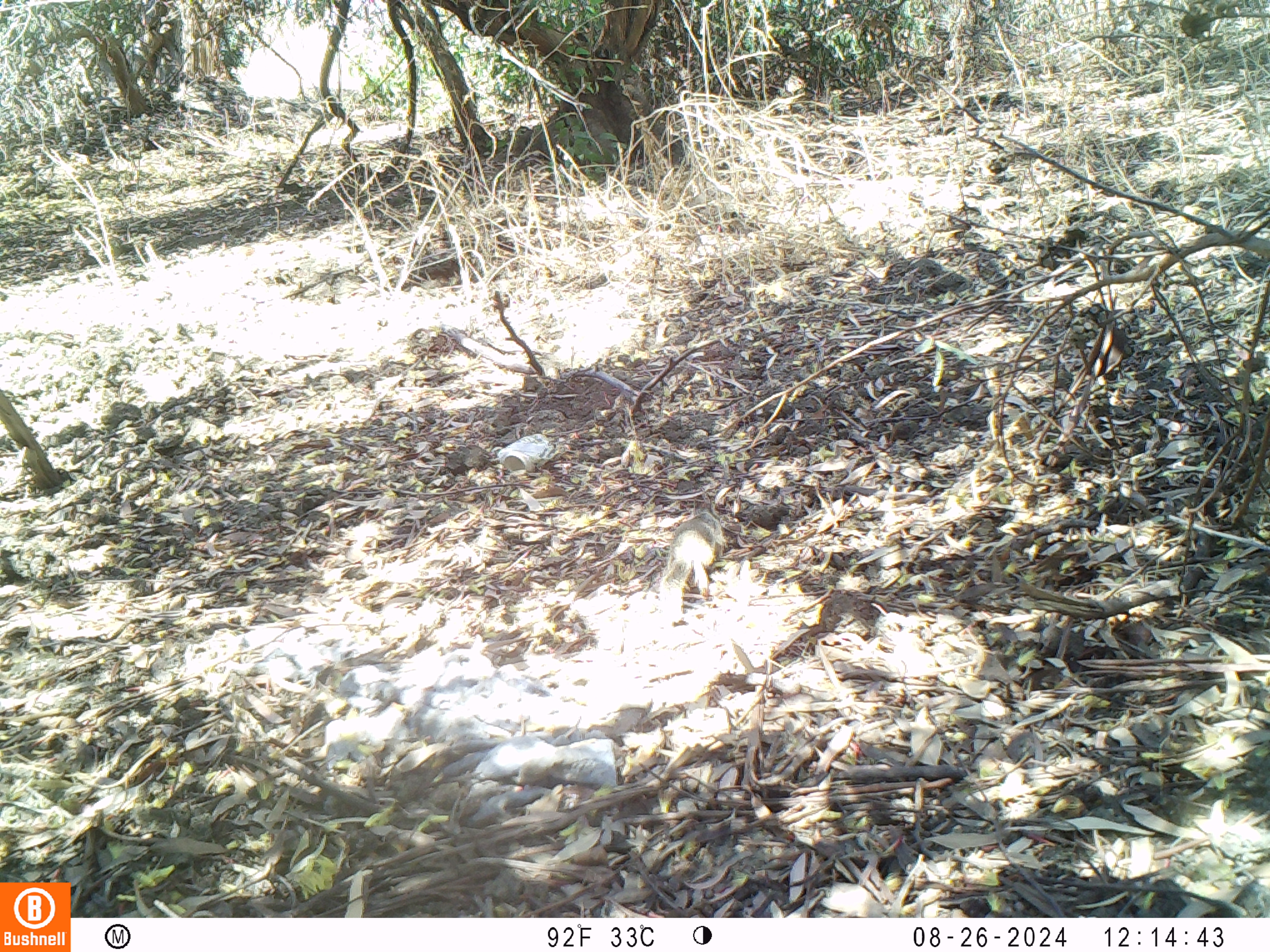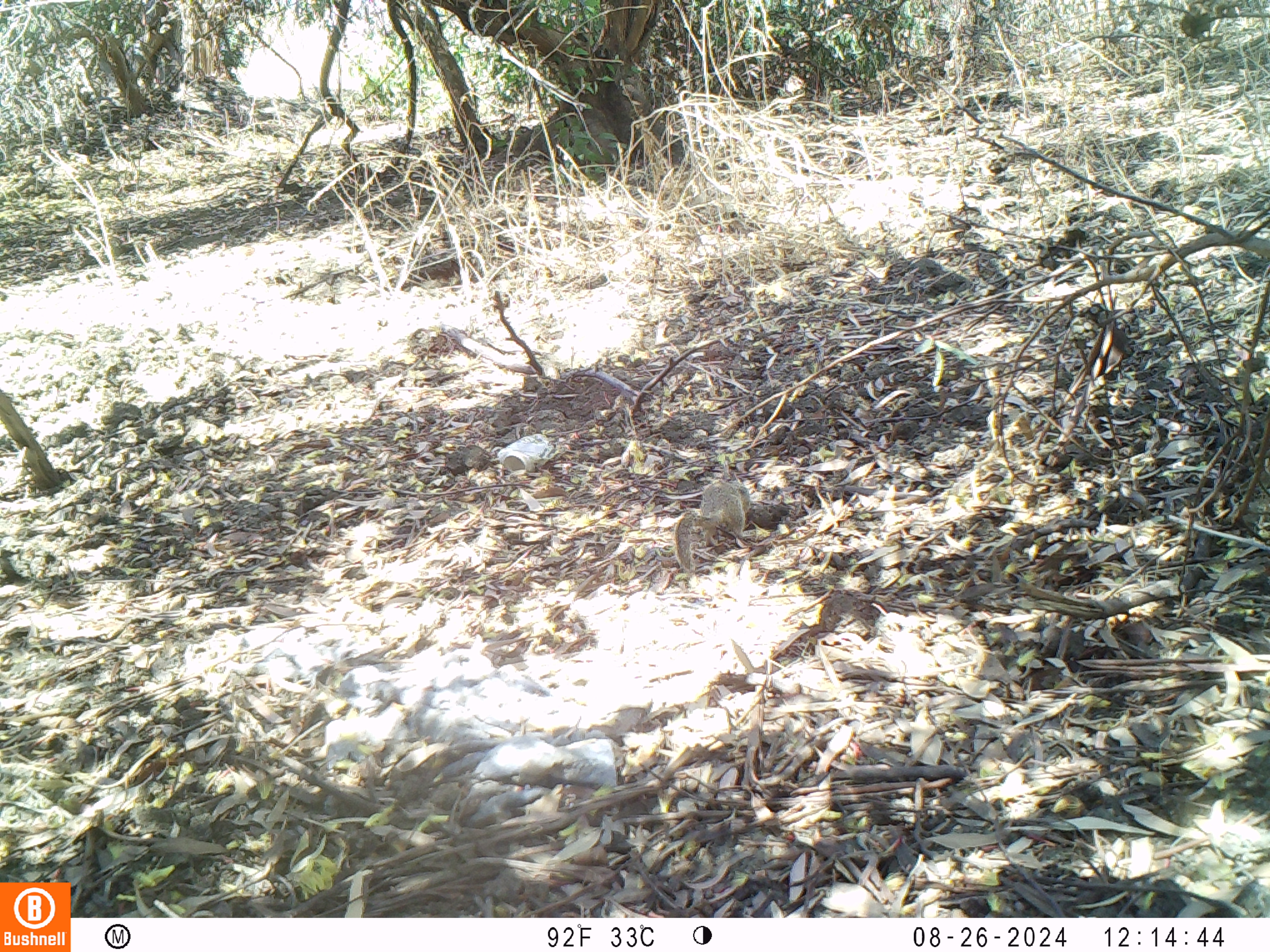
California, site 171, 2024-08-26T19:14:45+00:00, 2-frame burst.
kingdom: Animalia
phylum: Chordata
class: Mammalia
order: Rodentia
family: Sciuridae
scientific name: Sciuridae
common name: squirrel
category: unknown squirrel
Unknown squirrel (squirrel) (Sciuridae).